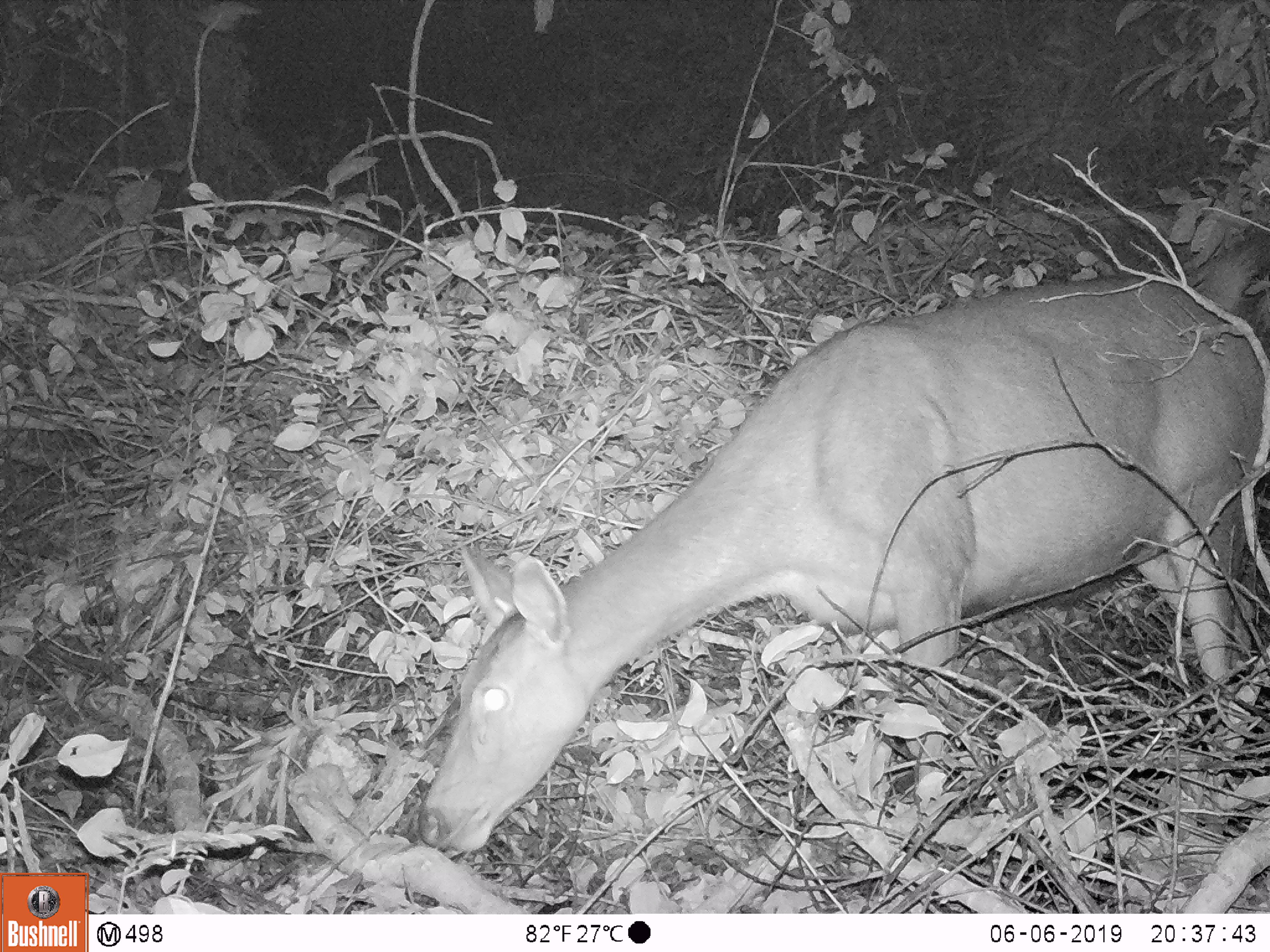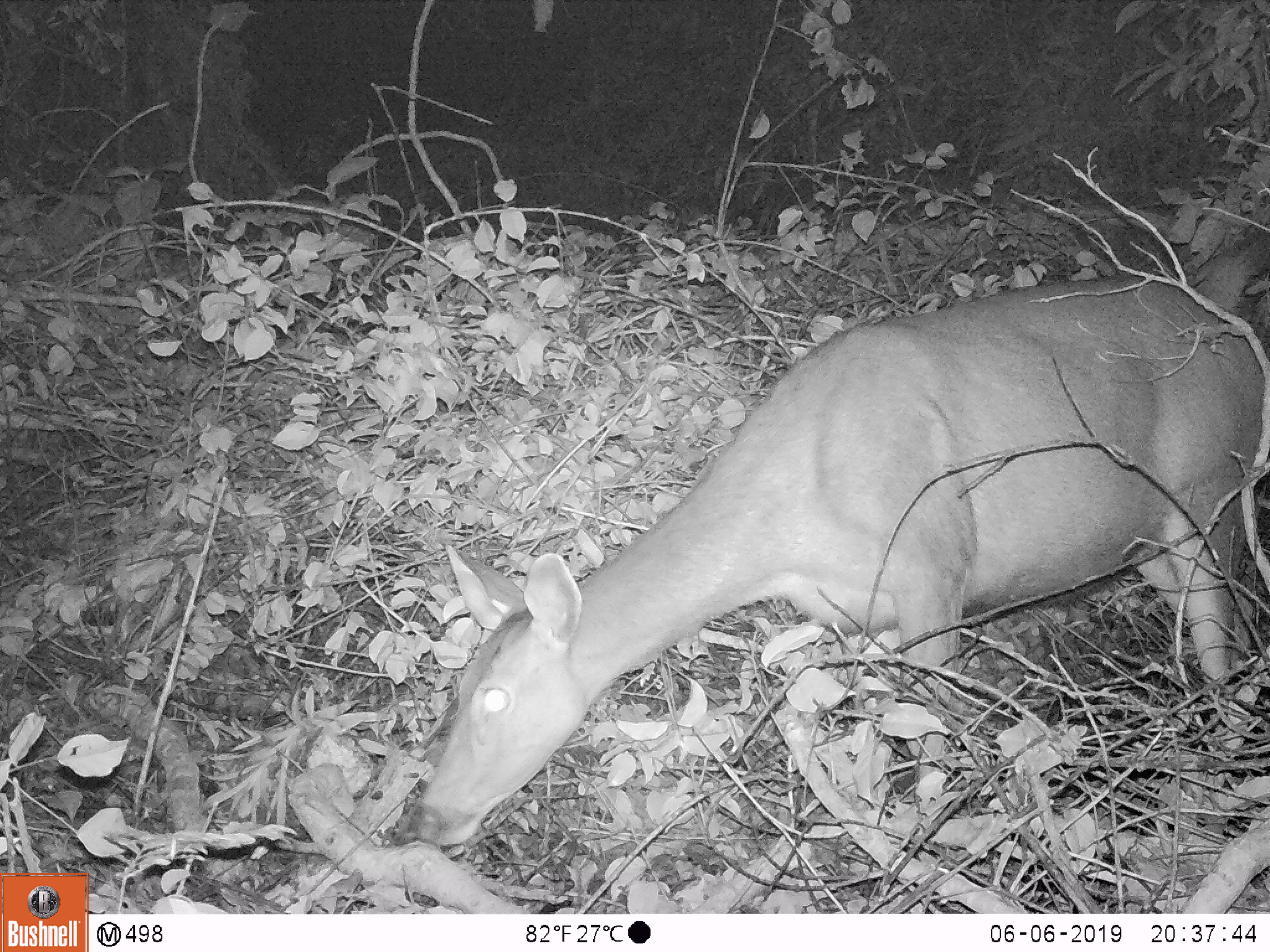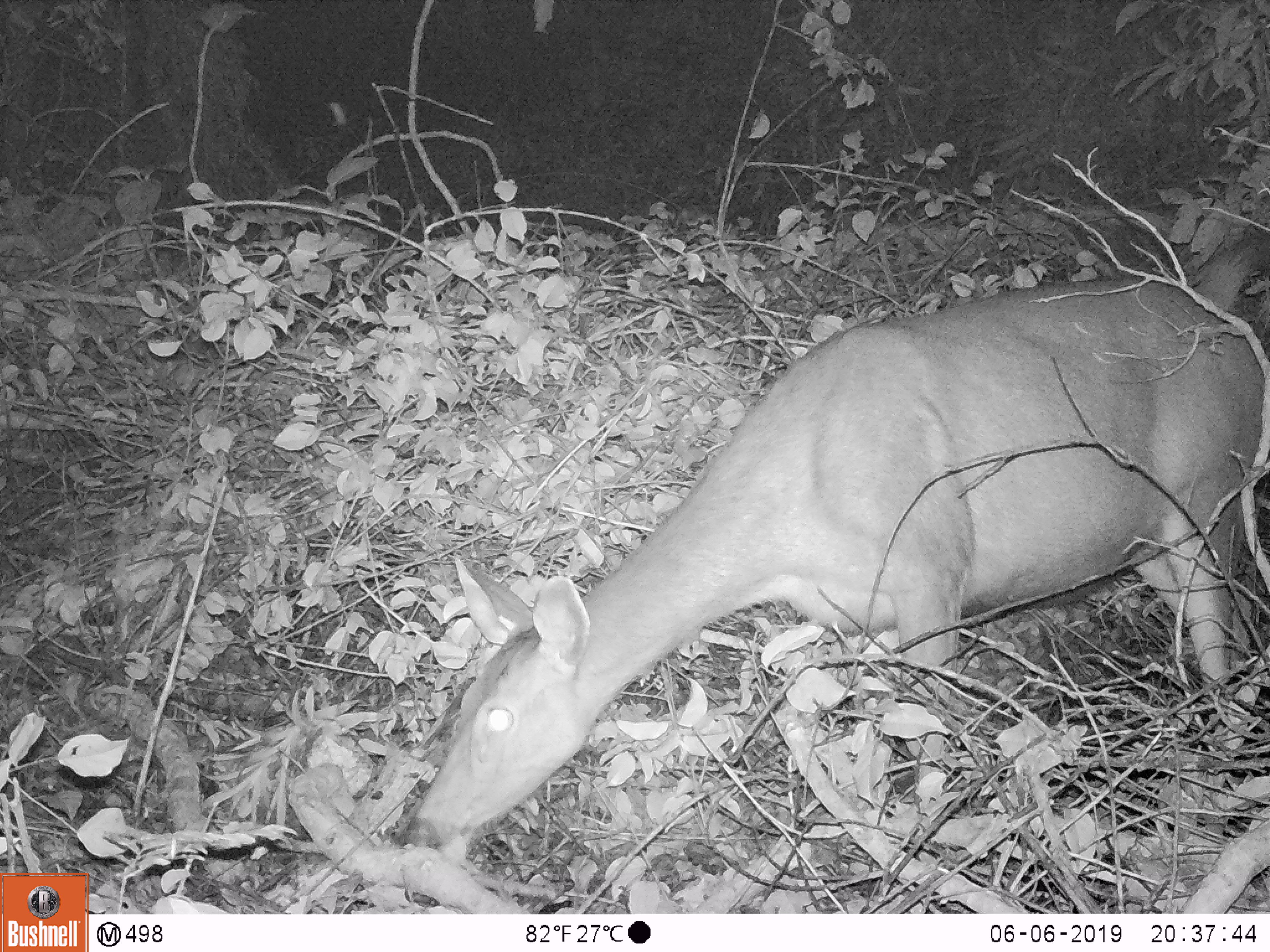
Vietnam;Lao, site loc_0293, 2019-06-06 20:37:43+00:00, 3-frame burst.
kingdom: Animalia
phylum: Chordata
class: Mammalia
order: Artiodactyla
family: Cervidae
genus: Rusa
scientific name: Rusa unicolor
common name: sambar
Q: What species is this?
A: Sambar (Rusa unicolor).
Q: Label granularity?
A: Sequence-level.